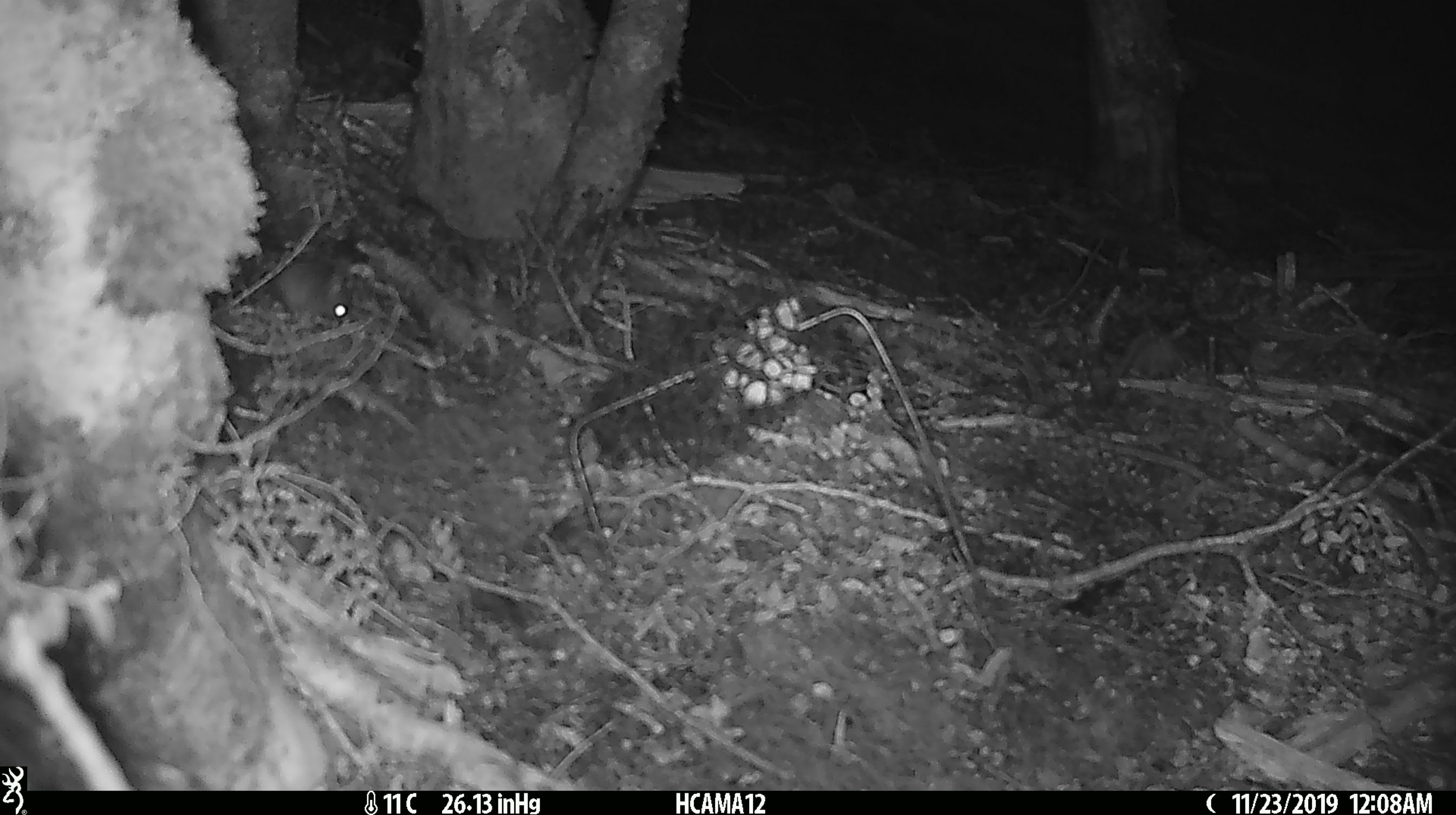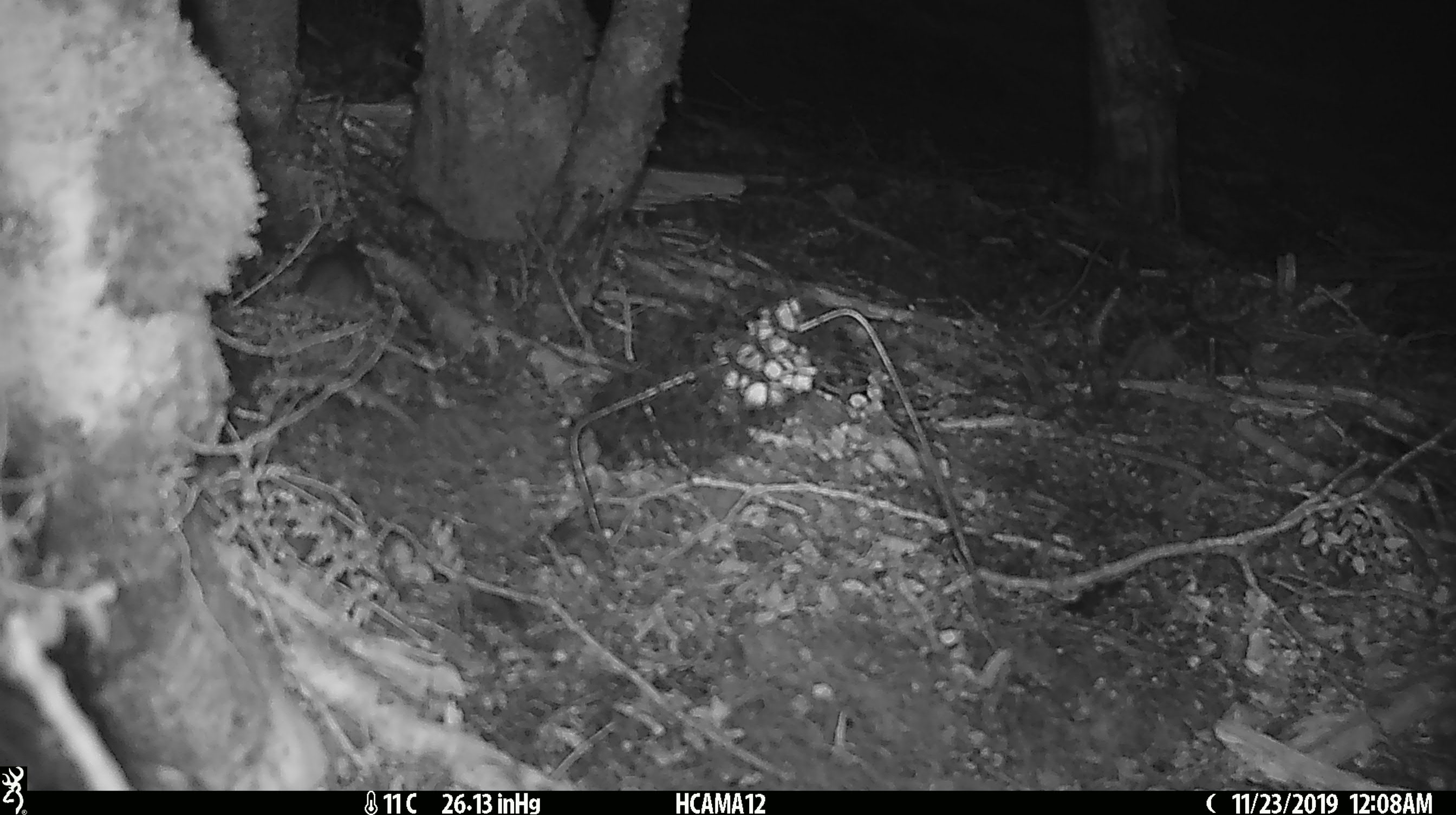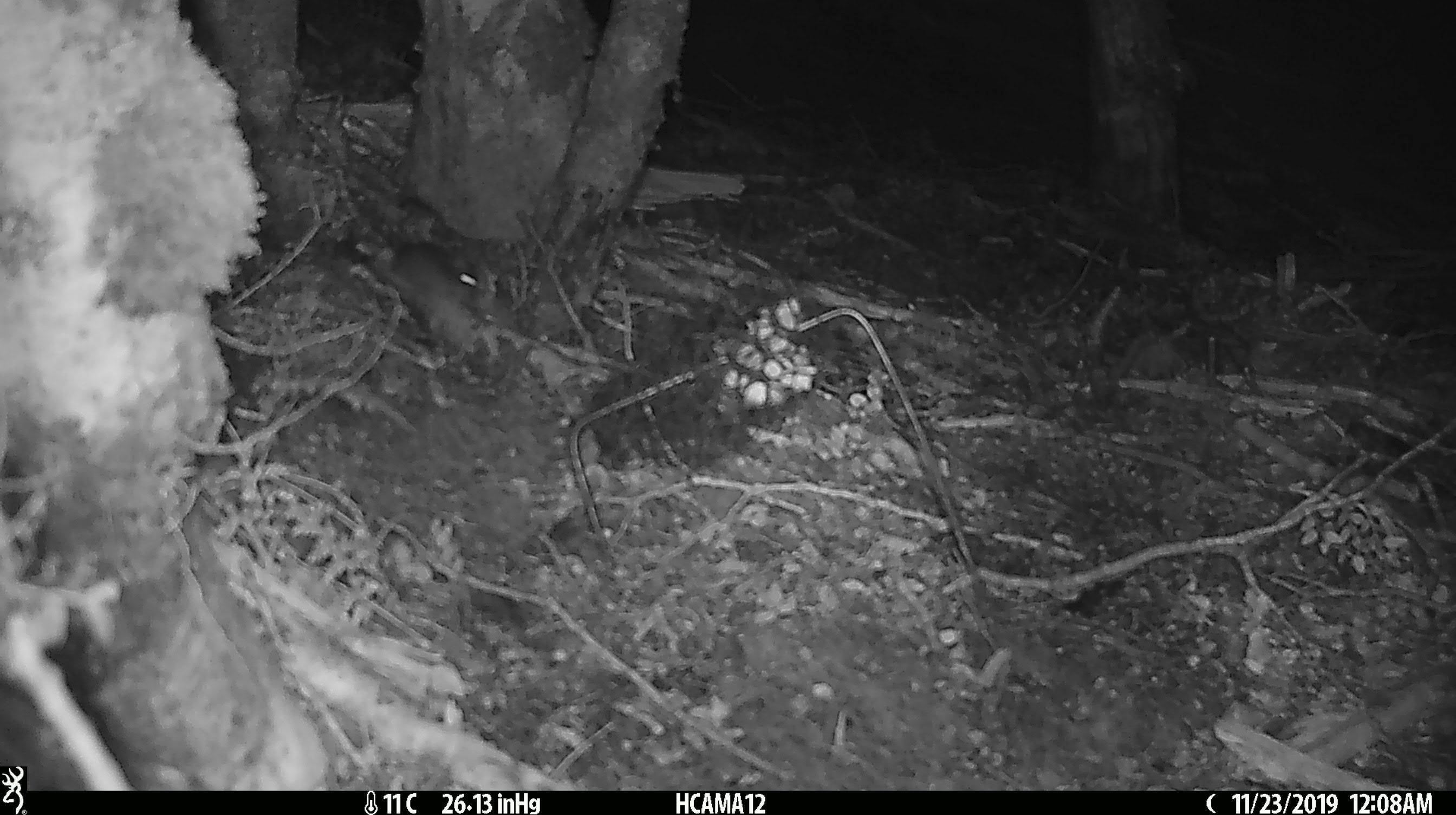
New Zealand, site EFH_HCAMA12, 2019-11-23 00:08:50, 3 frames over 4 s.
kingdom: Animalia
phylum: Chordata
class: Mammalia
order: Rodentia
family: Muridae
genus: Mus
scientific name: Mus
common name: mouse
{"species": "mouse (Mus)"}